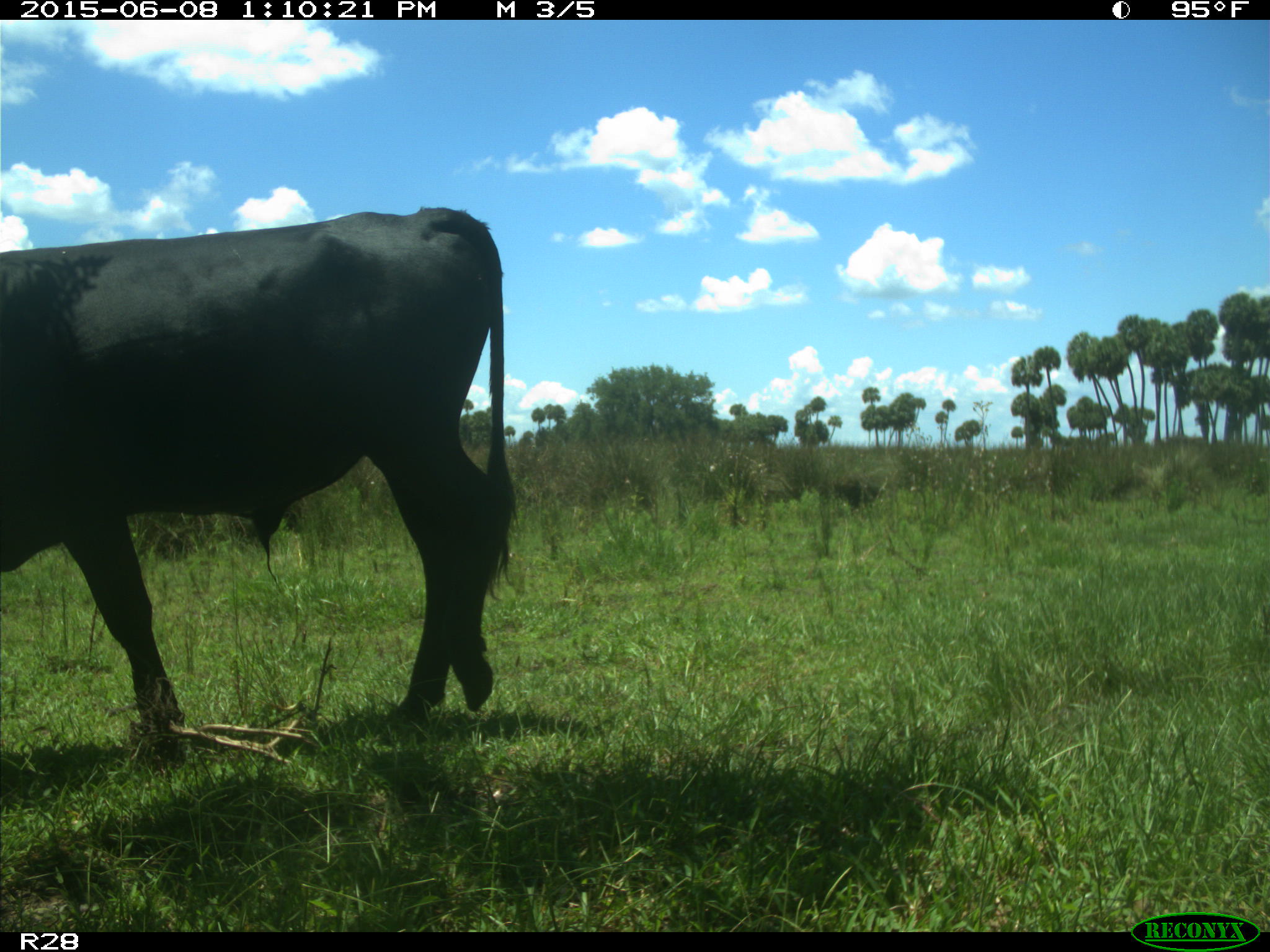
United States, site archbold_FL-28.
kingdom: Animalia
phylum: Chordata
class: Mammalia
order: Artiodactyla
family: Bovidae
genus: Bos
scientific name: Bos taurus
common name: domestic cow